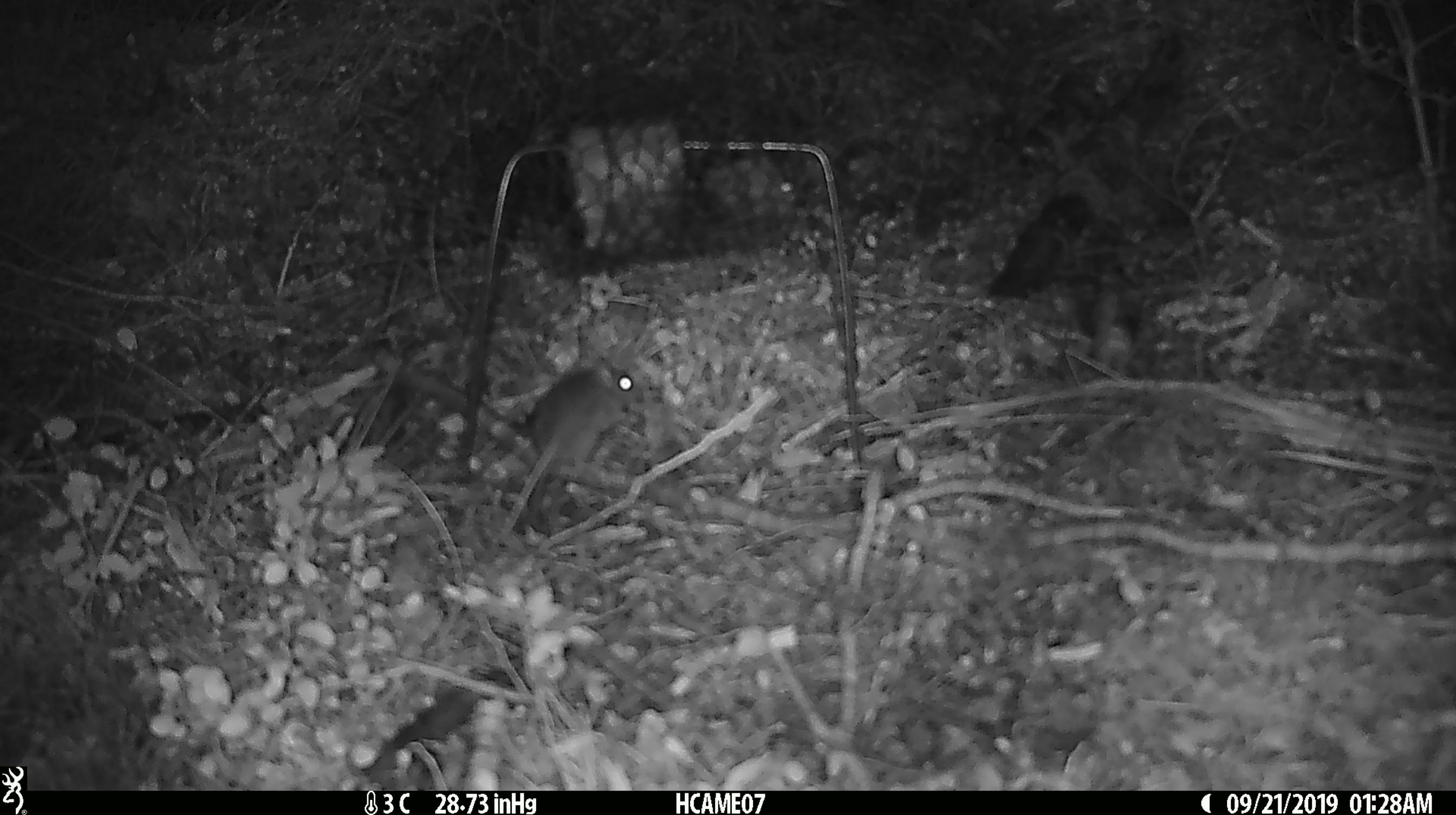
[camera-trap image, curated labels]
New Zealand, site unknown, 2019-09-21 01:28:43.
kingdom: Animalia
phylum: Chordata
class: Mammalia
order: Rodentia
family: Muridae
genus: Mus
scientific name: Mus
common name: mouse